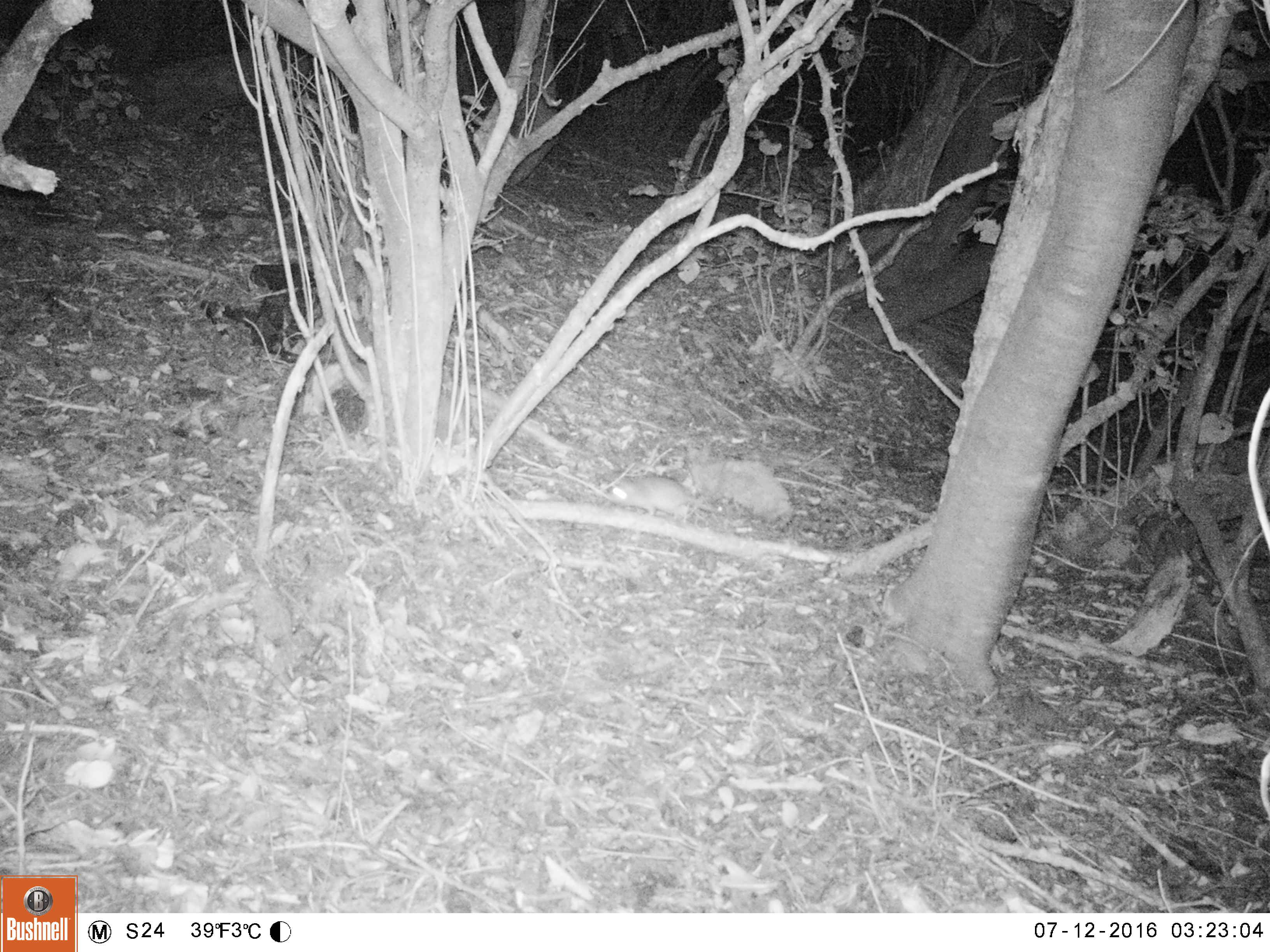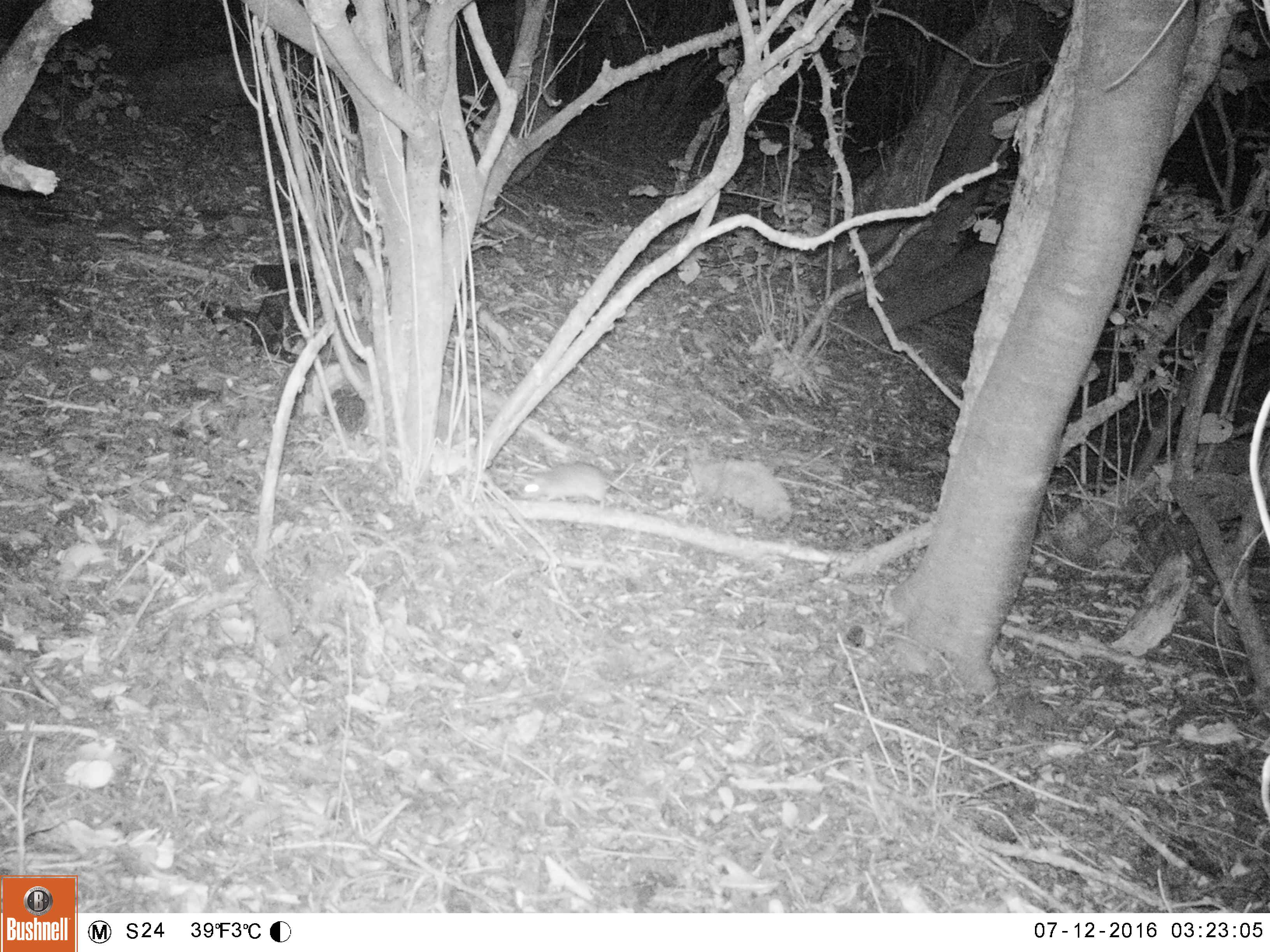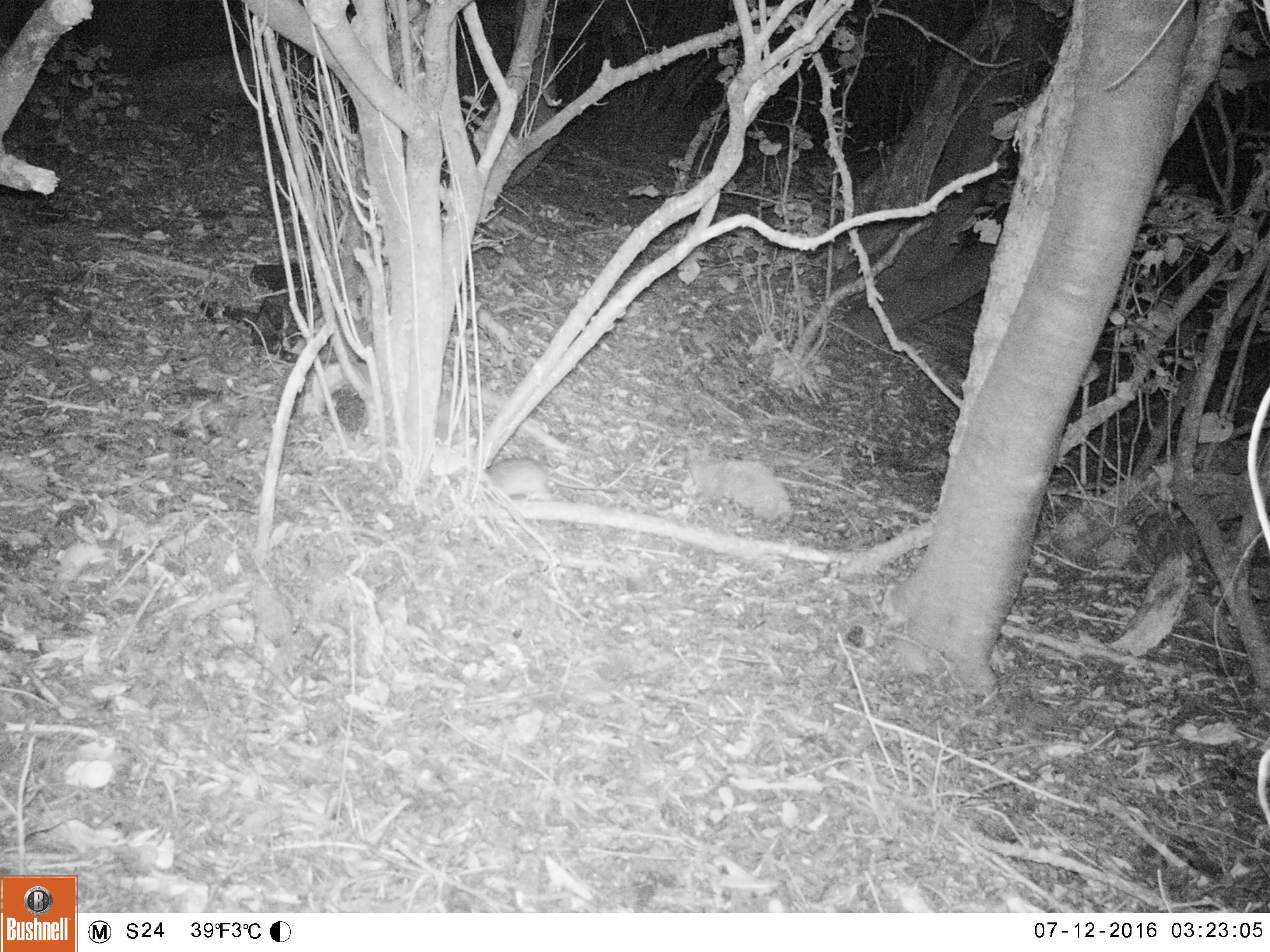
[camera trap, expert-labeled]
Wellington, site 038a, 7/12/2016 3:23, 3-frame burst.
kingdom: Animalia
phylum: Chordata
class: Mammalia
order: Rodentia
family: Muridae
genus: Rattus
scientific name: Rattus rattus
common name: ship rat